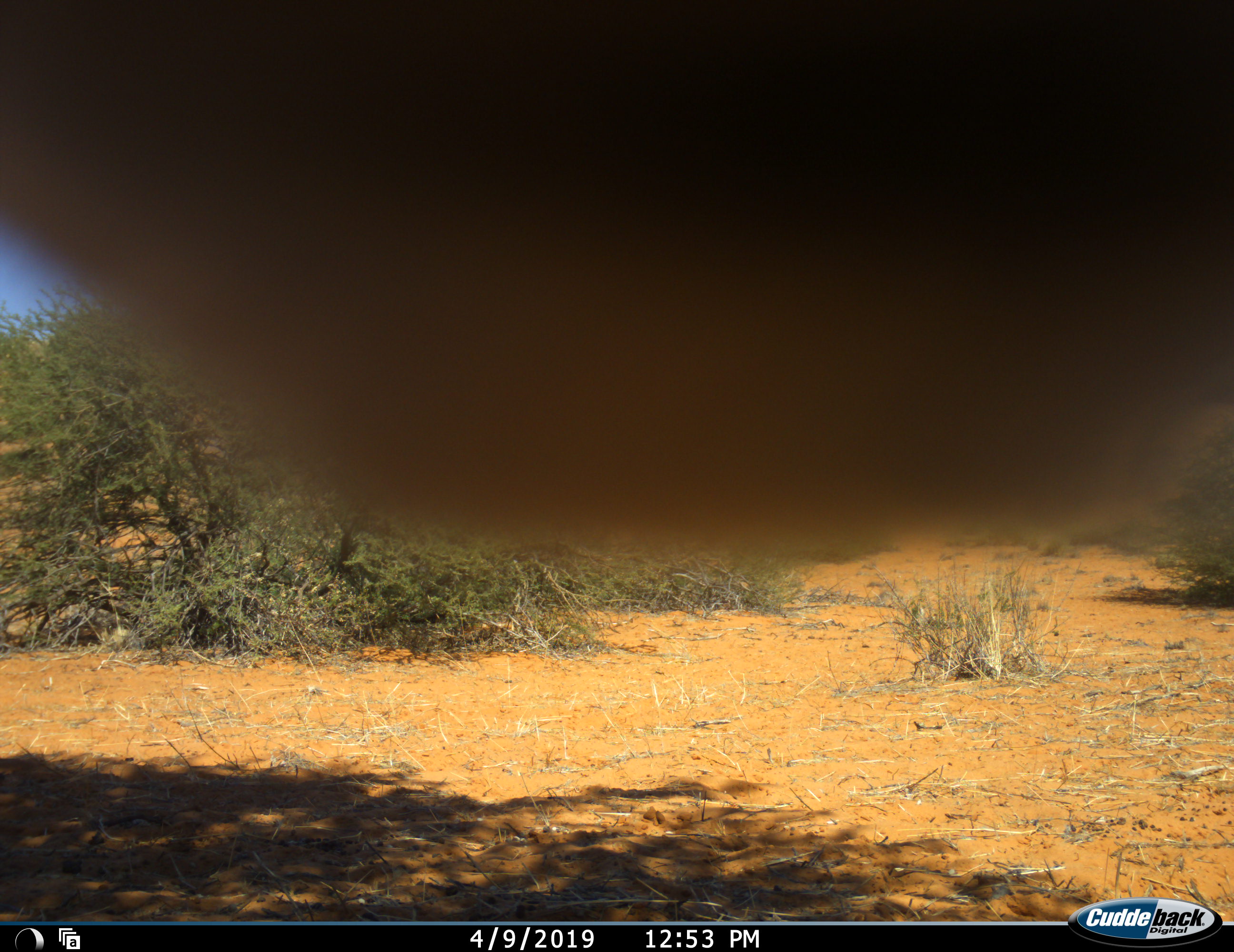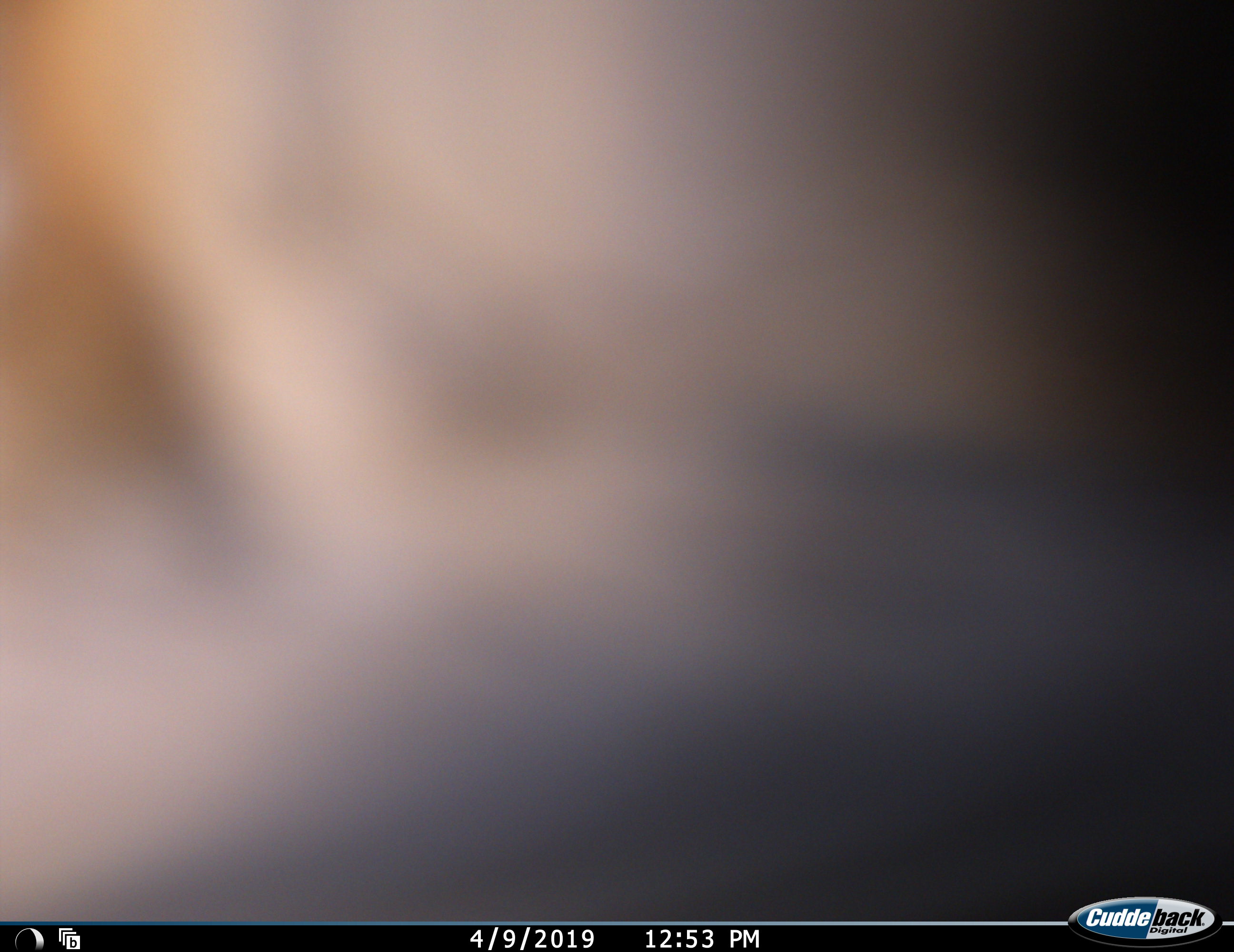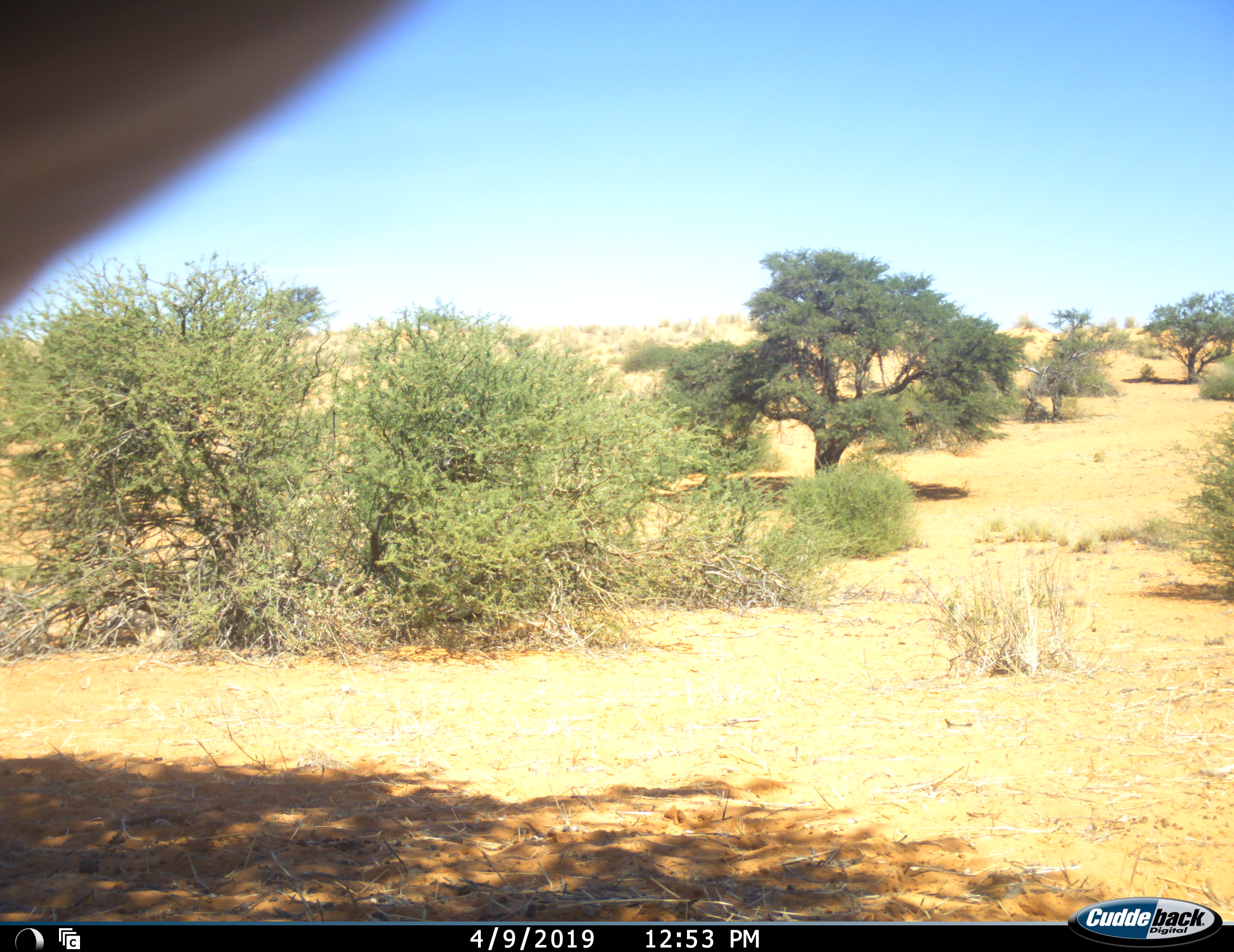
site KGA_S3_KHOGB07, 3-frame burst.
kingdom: Animalia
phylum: Chordata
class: Mammalia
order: Artiodactyla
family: Bovidae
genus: Antidorcas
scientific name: Antidorcas marsupialis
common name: springbok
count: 1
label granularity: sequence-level